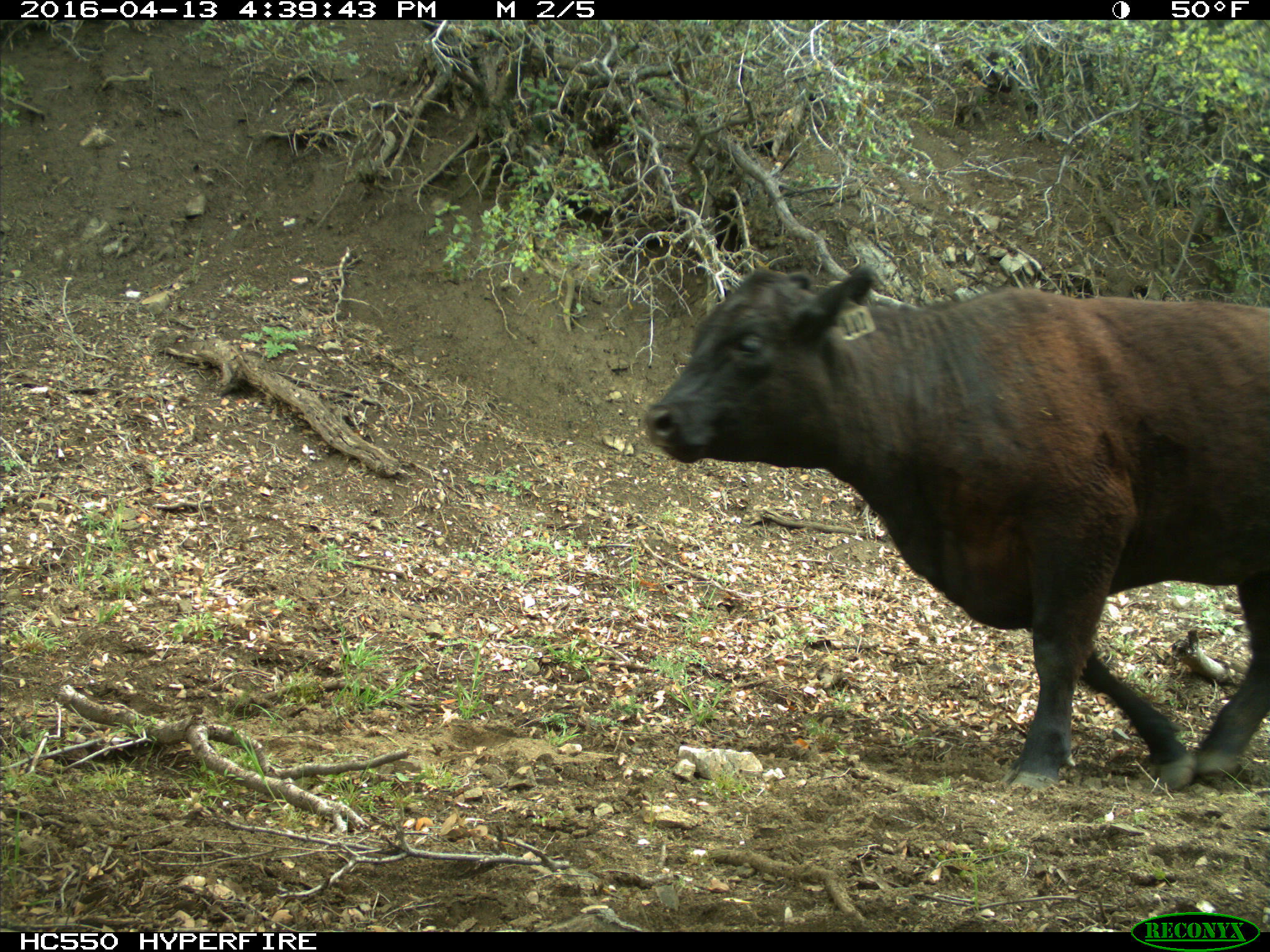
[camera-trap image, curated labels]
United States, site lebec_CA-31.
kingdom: Animalia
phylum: Chordata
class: Mammalia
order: Artiodactyla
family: Bovidae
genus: Bos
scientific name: Bos taurus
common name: domestic cow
Bos taurus (domestic cow).